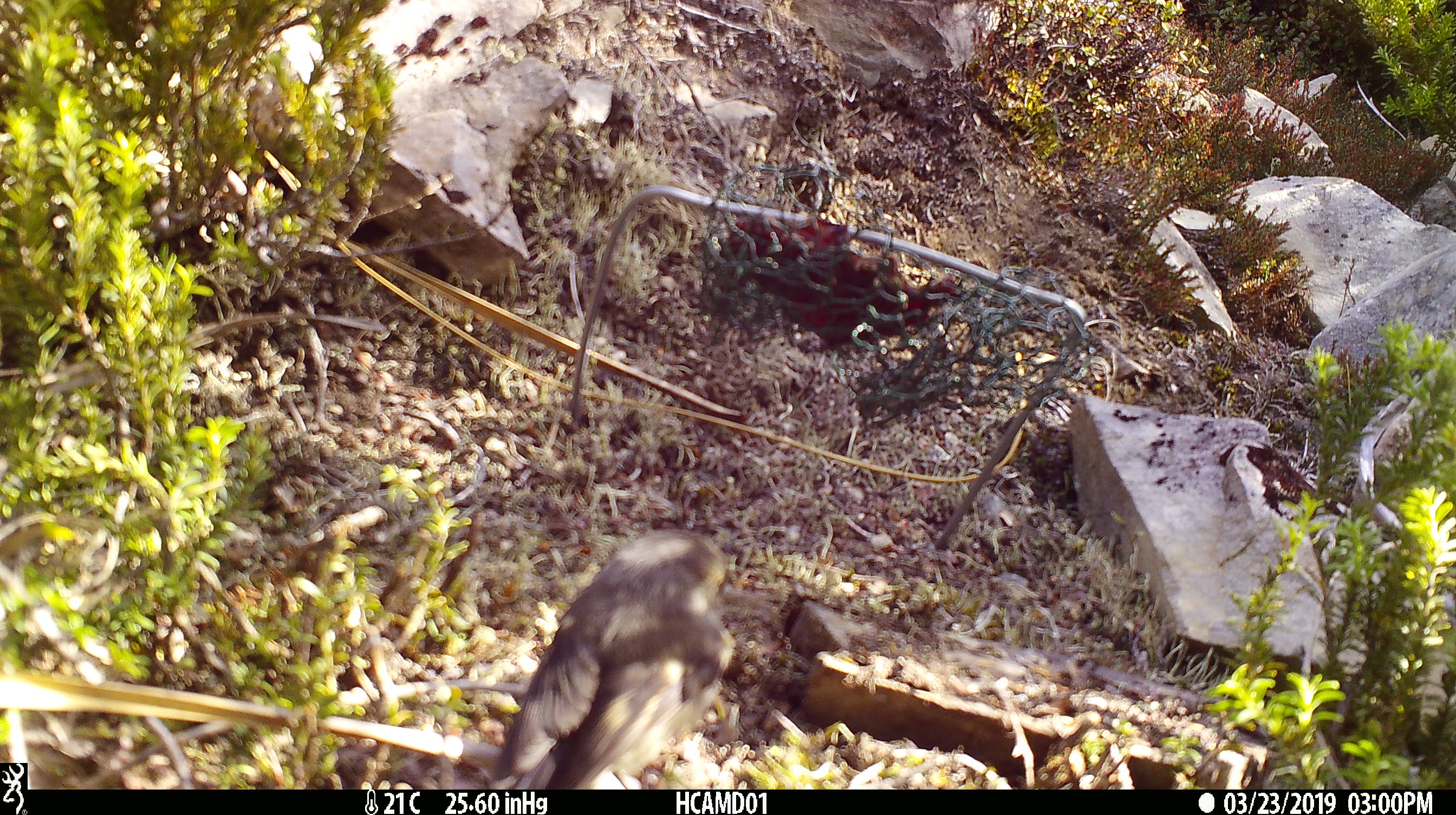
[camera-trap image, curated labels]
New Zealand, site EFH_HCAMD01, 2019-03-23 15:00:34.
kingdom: Animalia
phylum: Chordata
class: Aves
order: Passeriformes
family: Petroicidae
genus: Petroica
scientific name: Petroica macrocephala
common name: tomtit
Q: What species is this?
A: Tomtit (Petroica macrocephala).